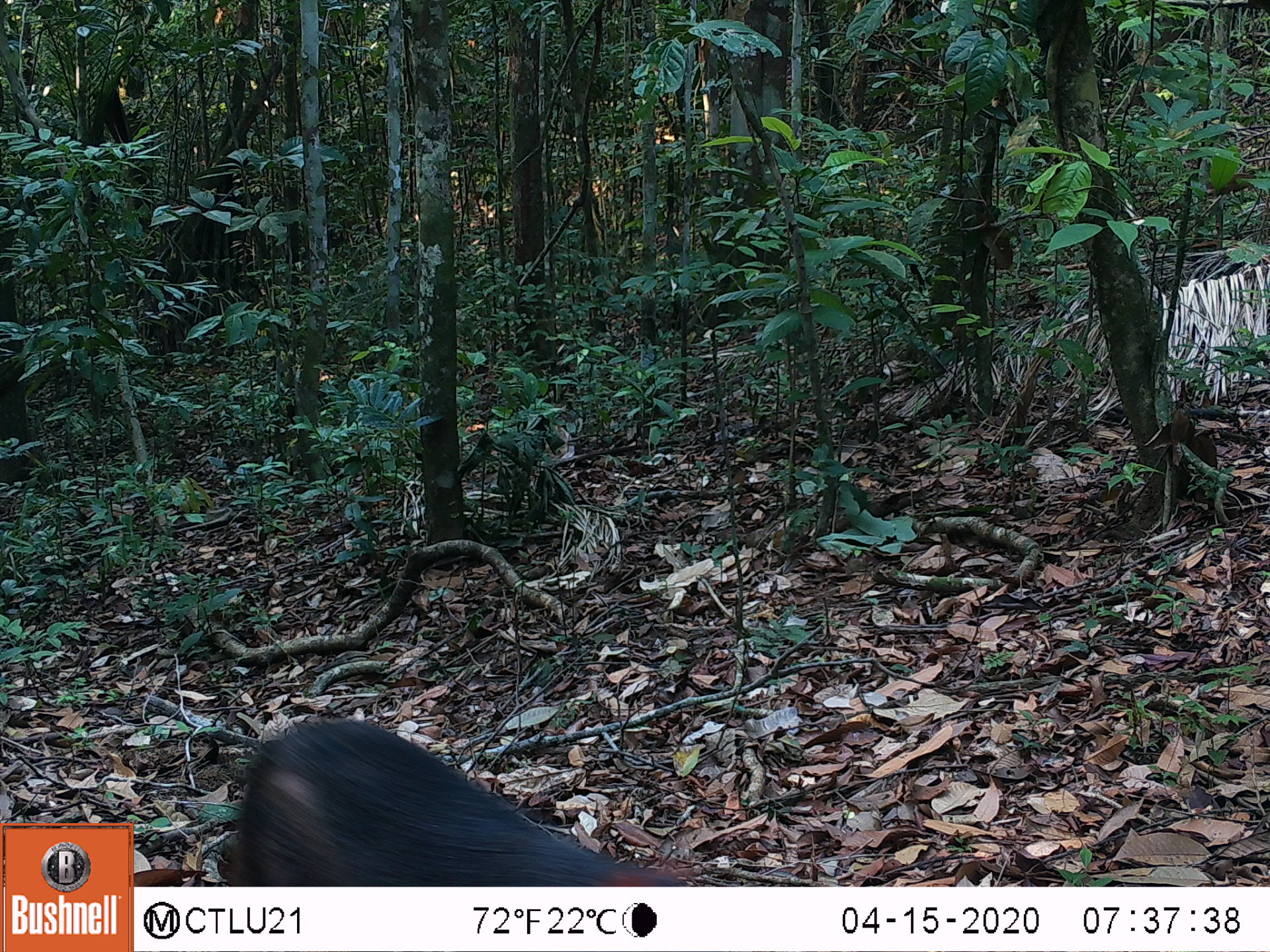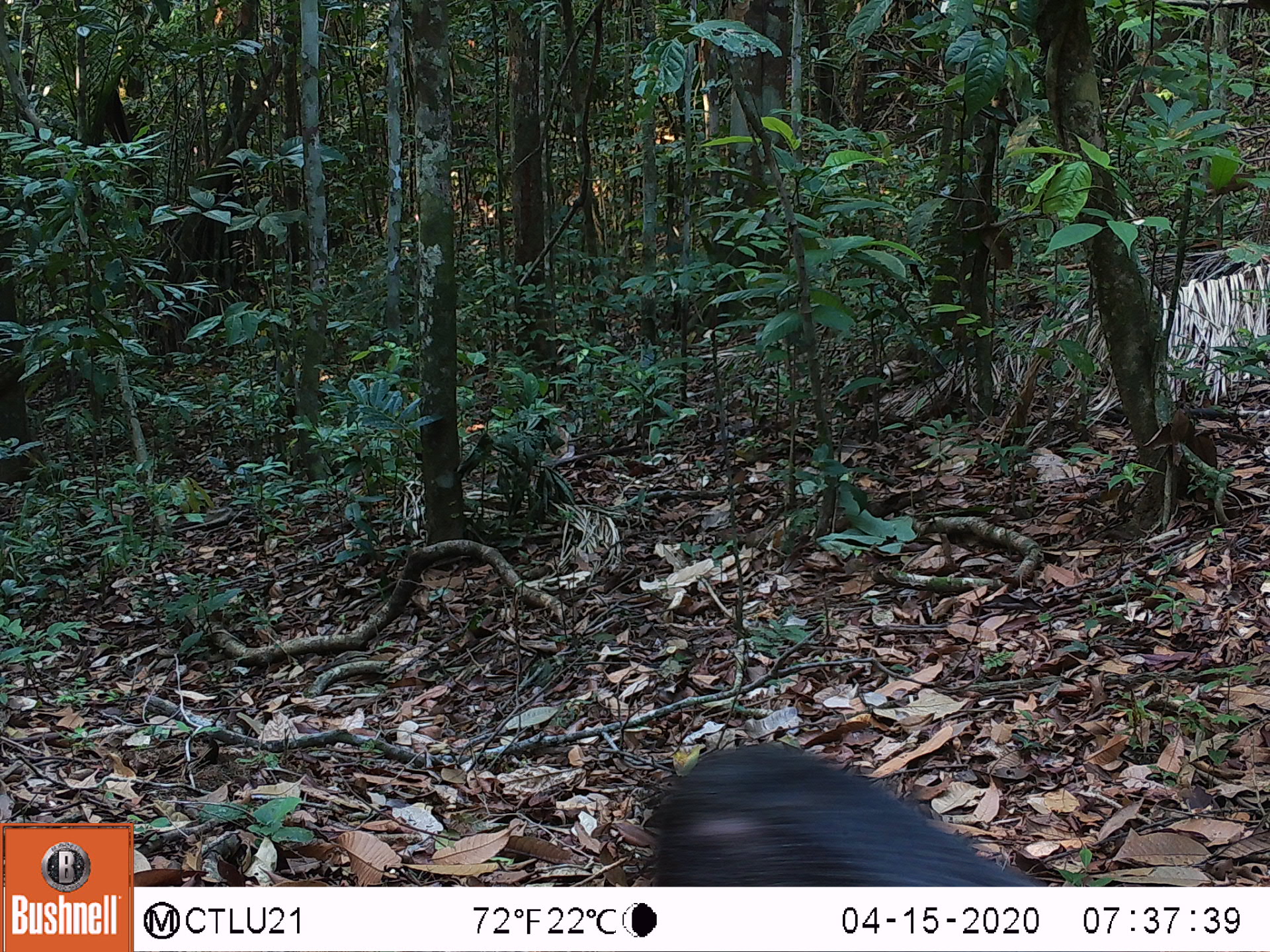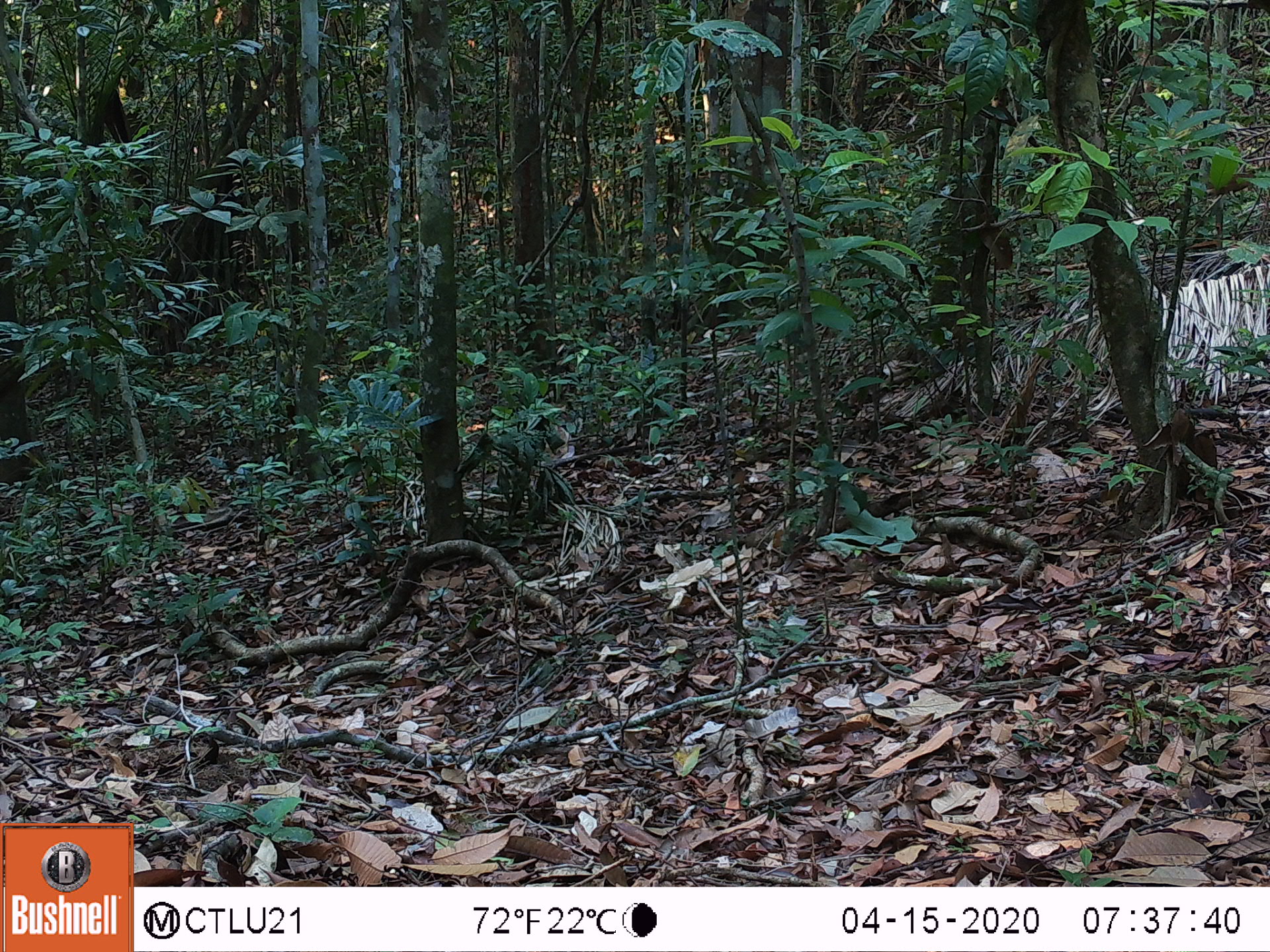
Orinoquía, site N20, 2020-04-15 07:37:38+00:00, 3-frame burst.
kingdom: Animalia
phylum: Chordata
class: Mammalia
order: Rodentia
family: Dasyproctidae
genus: Dasyprocta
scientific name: Dasyprocta fuliginosa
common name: black agouti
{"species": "black agouti (Dasyprocta fuliginosa)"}